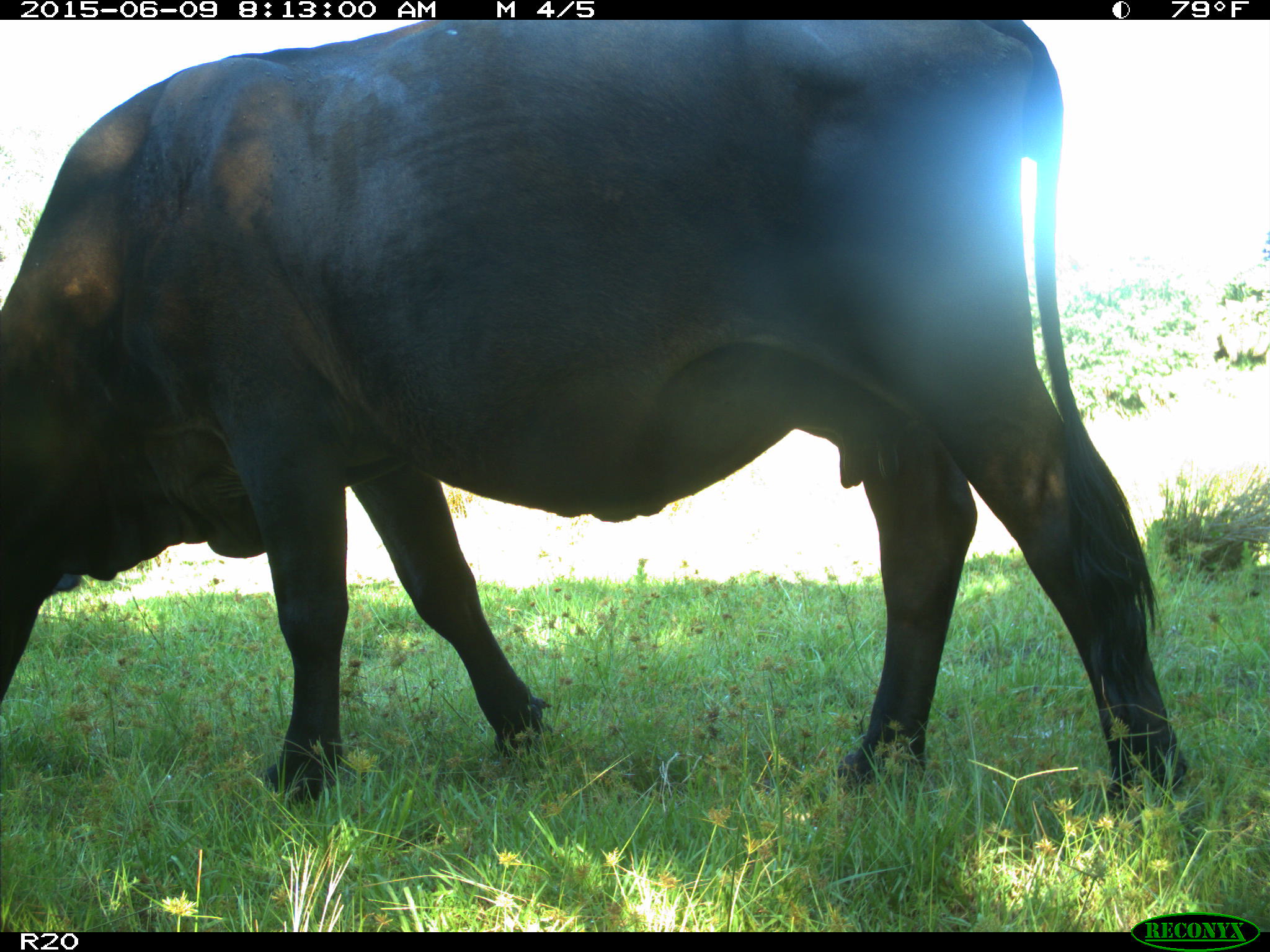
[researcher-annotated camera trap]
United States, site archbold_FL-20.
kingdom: Animalia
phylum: Chordata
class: Mammalia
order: Artiodactyla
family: Bovidae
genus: Bos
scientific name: Bos taurus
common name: domestic cow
Bos taurus (domestic cow).